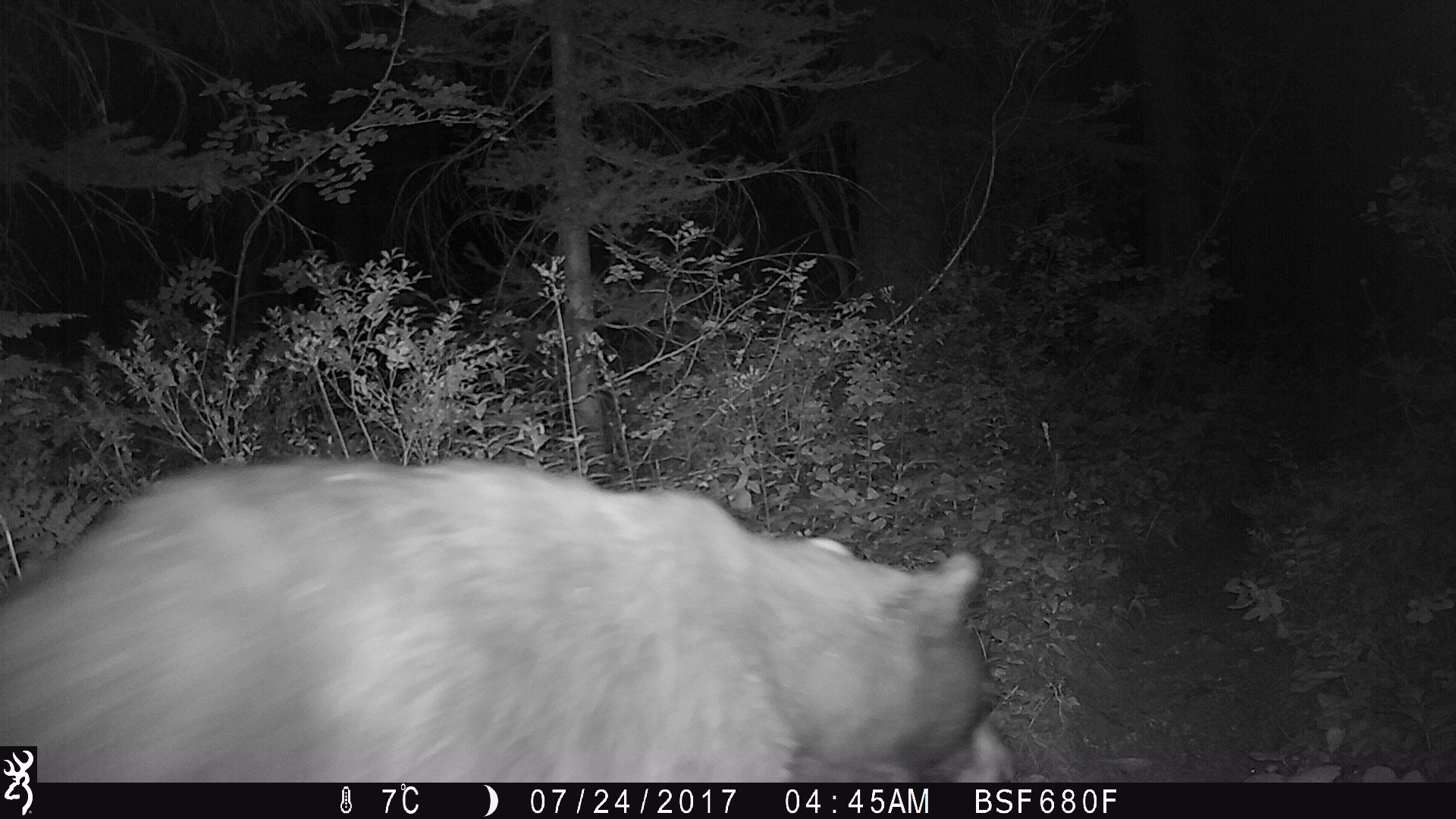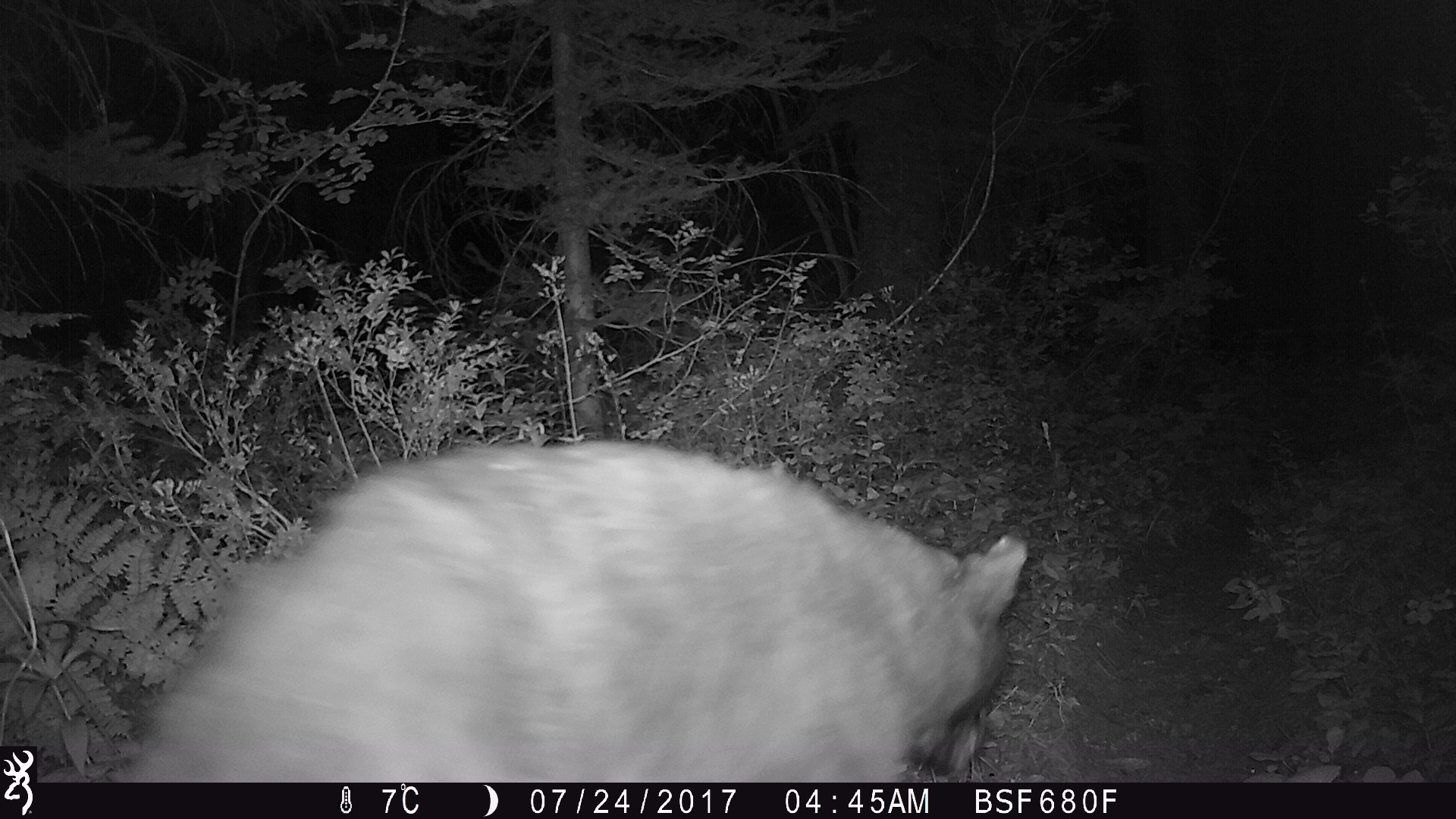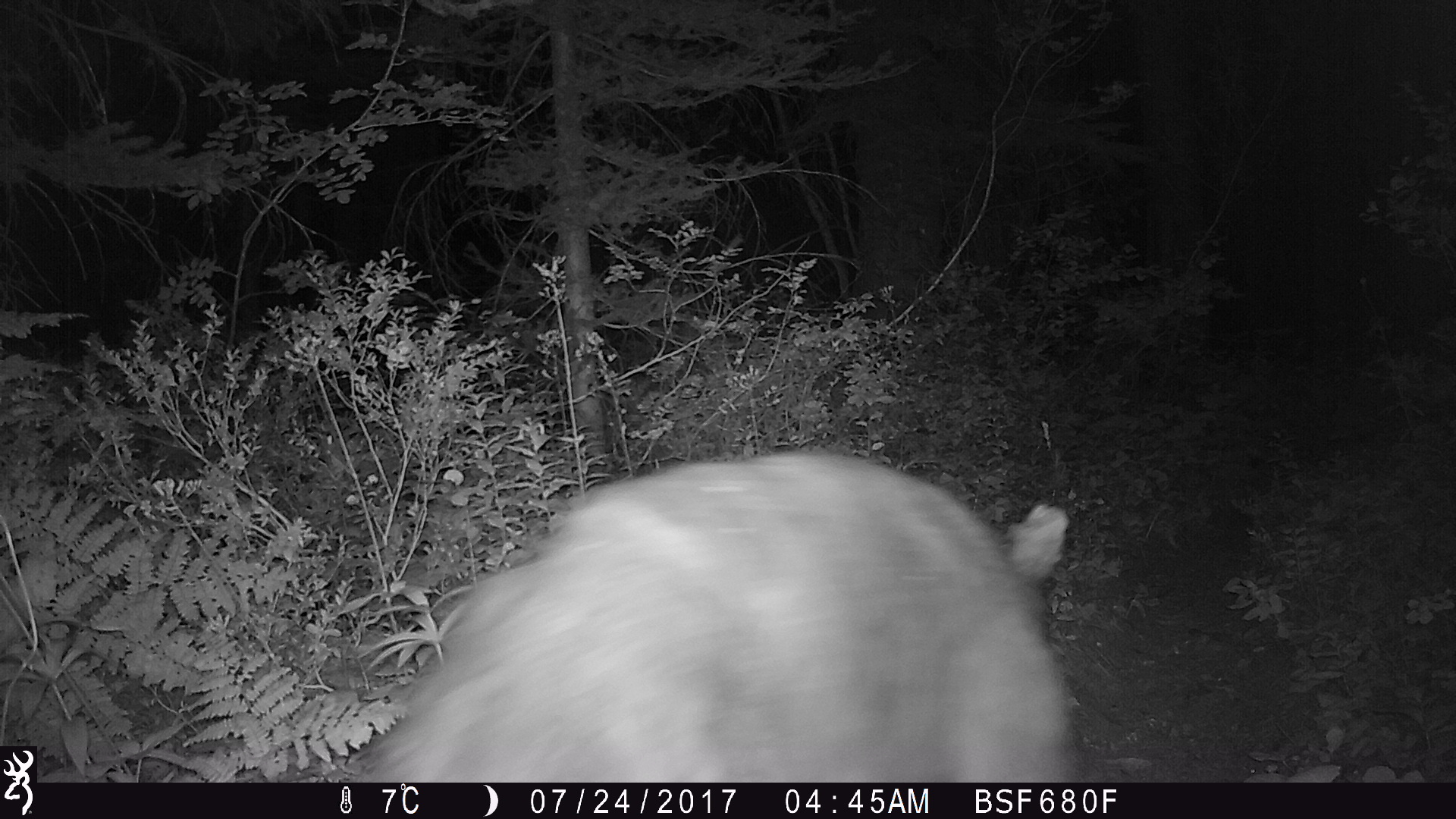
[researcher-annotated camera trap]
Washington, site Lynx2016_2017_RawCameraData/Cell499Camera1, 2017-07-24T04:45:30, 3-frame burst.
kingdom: Animalia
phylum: Chordata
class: Mammalia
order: Carnivora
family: Ursidae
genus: Ursus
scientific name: Ursus americanus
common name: american black bear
Ursus americanus (american black bear). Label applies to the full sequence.